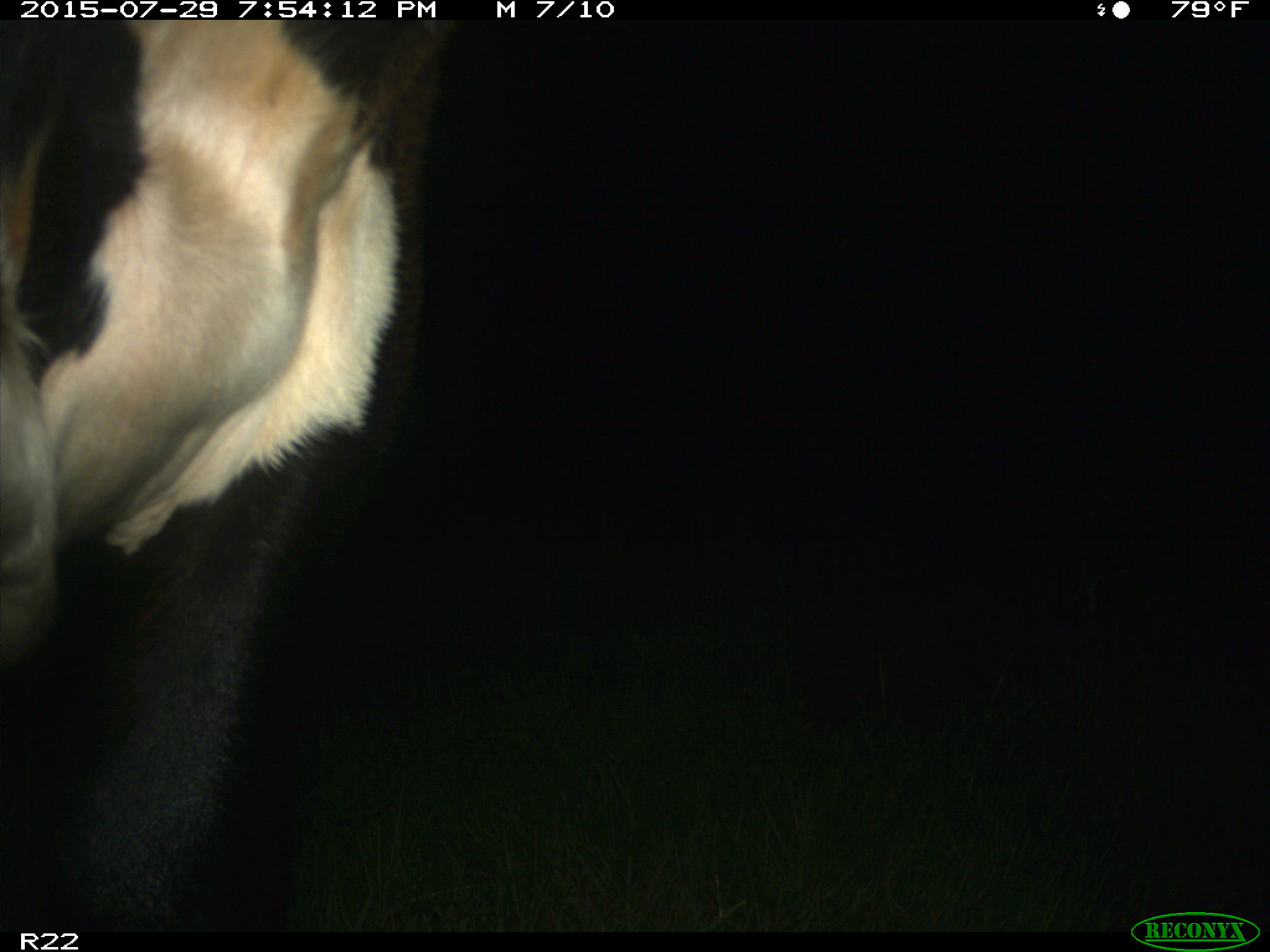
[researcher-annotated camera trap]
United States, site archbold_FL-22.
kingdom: Animalia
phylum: Chordata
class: Mammalia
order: Artiodactyla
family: Bovidae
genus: Bos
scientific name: Bos taurus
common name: domestic cow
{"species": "Bos taurus (domestic cow)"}